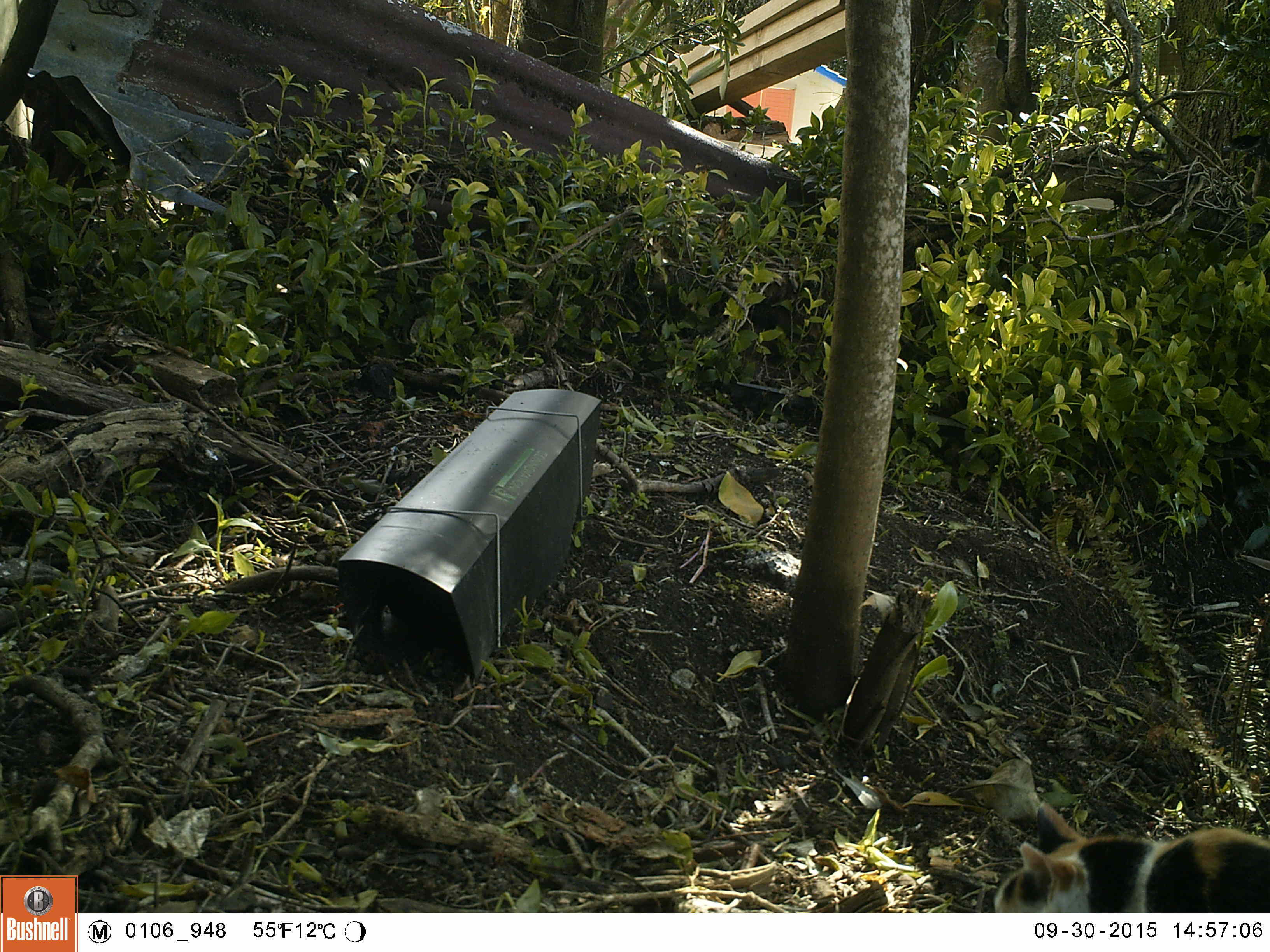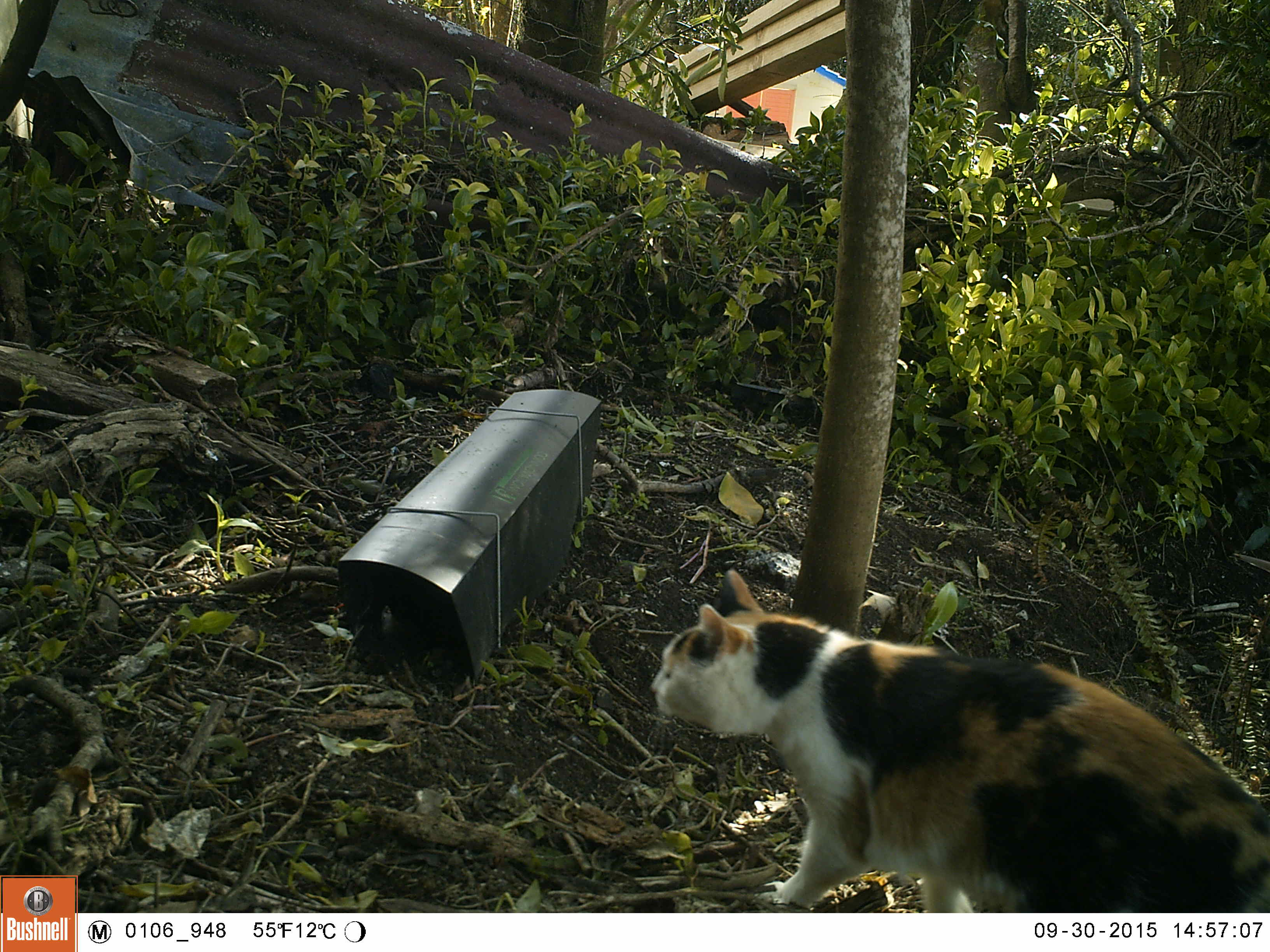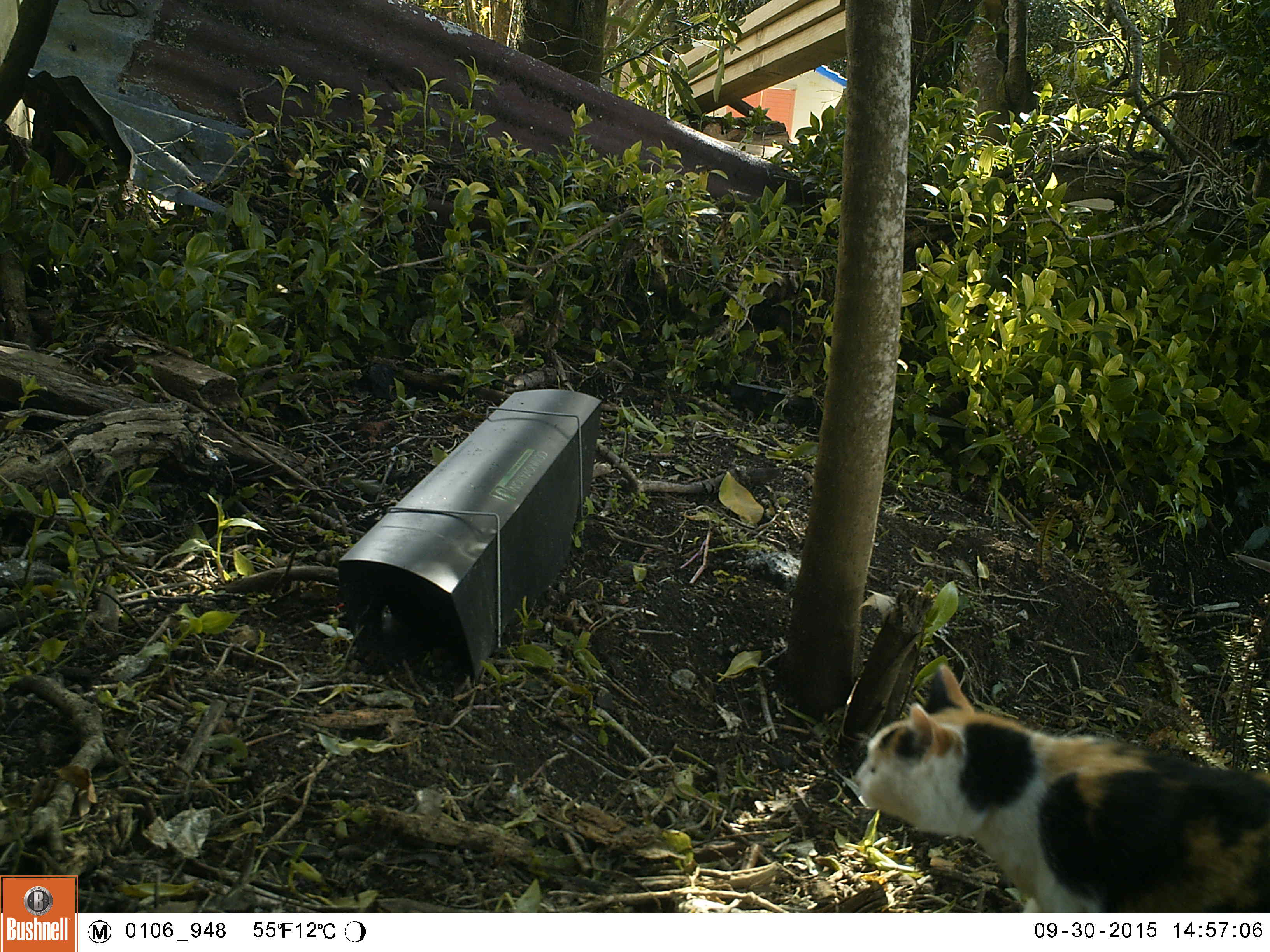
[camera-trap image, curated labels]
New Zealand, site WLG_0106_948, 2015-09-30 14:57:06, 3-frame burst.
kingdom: Animalia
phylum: Chordata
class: Mammalia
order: Carnivora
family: Felidae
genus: Felis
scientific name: Felis catus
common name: domestic cat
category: cat